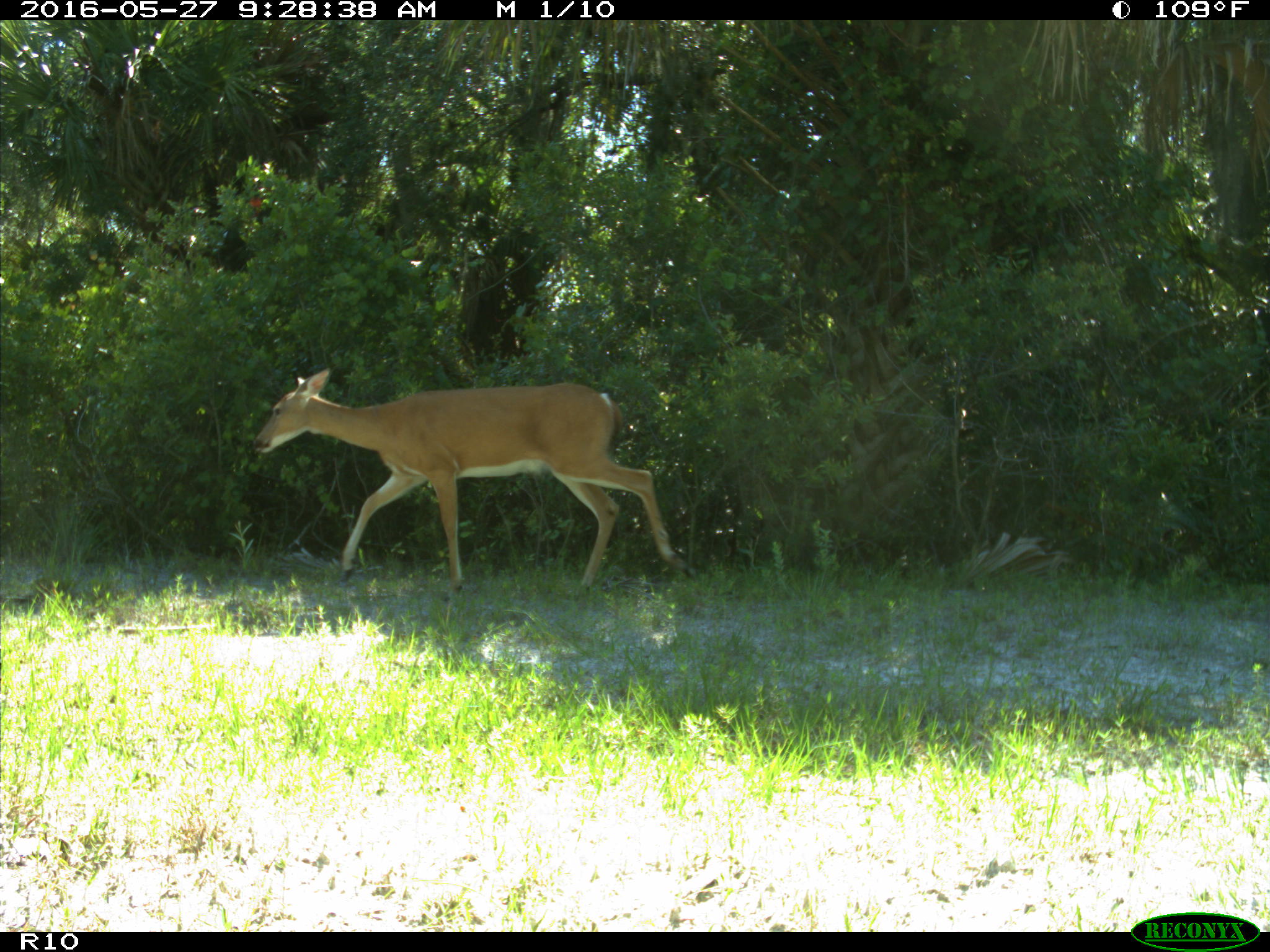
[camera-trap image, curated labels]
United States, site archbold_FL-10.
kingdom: Animalia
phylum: Chordata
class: Mammalia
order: Artiodactyla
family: Cervidae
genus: Odocoileus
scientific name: Odocoileus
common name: deer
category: unidentified deer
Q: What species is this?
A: Unidentified deer (deer) (Odocoileus).